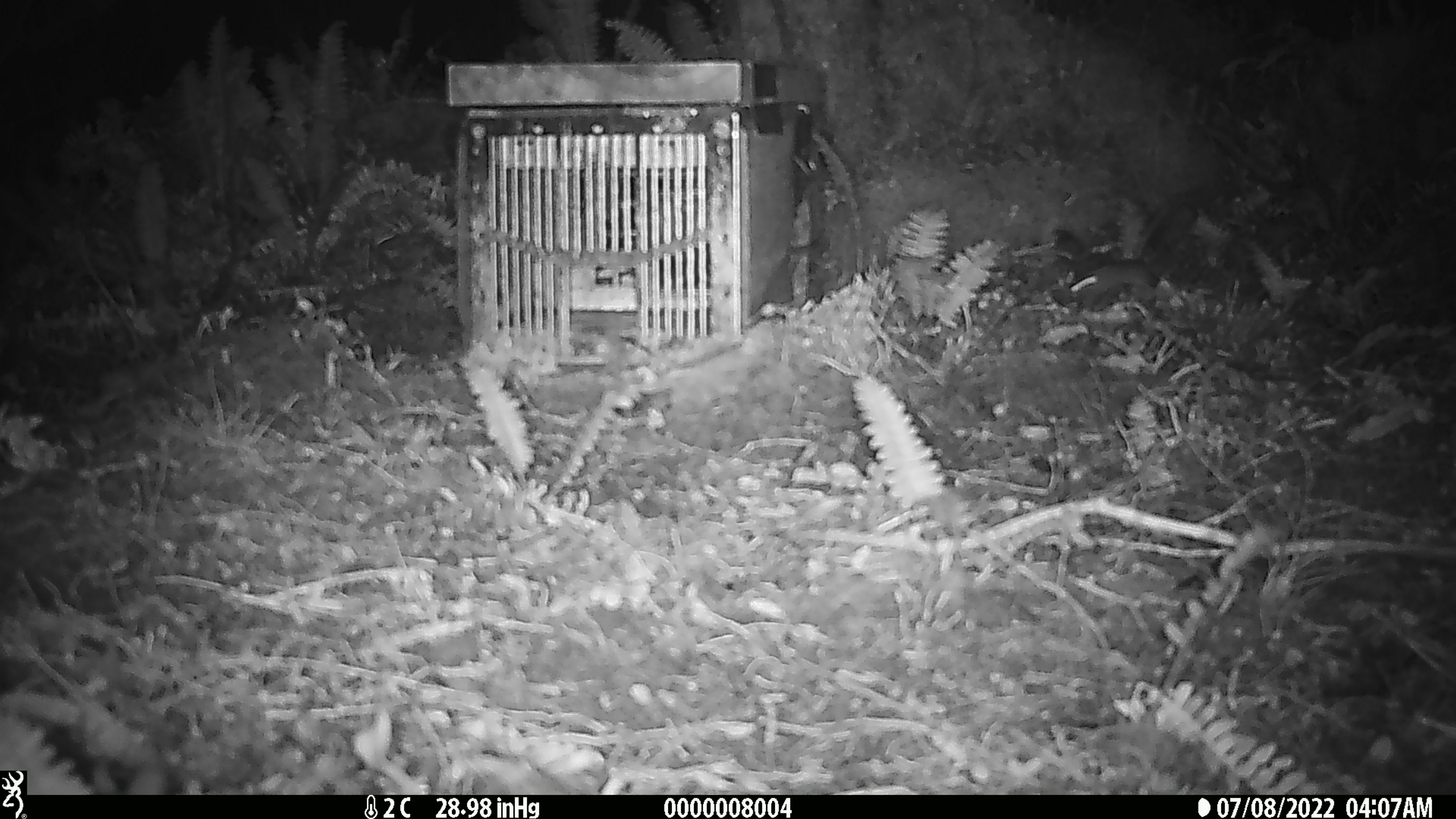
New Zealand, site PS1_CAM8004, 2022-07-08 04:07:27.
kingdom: Animalia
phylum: Chordata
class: Mammalia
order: Rodentia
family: Muridae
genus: Mus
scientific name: Mus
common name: mouse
Mouse (Mus).